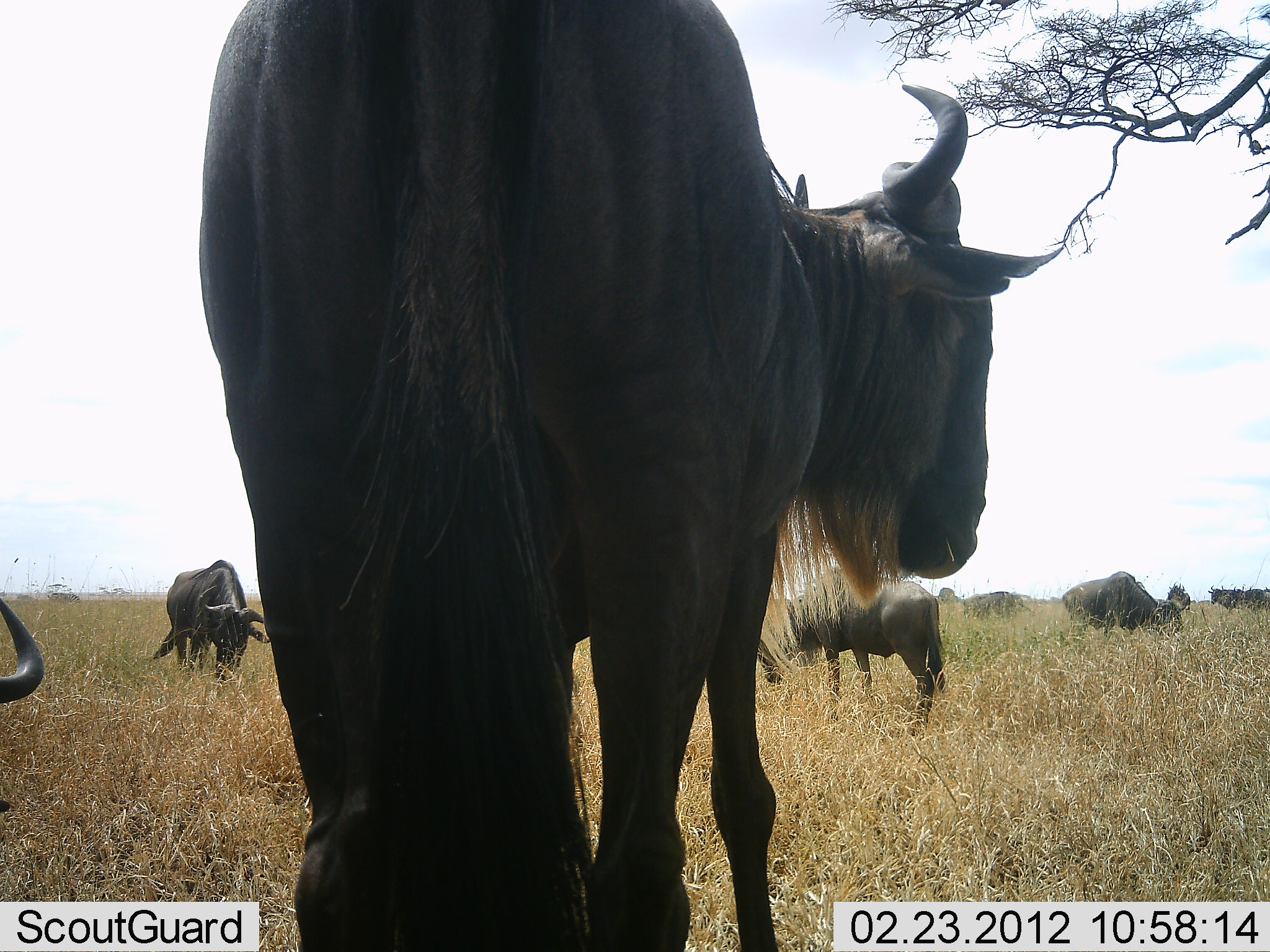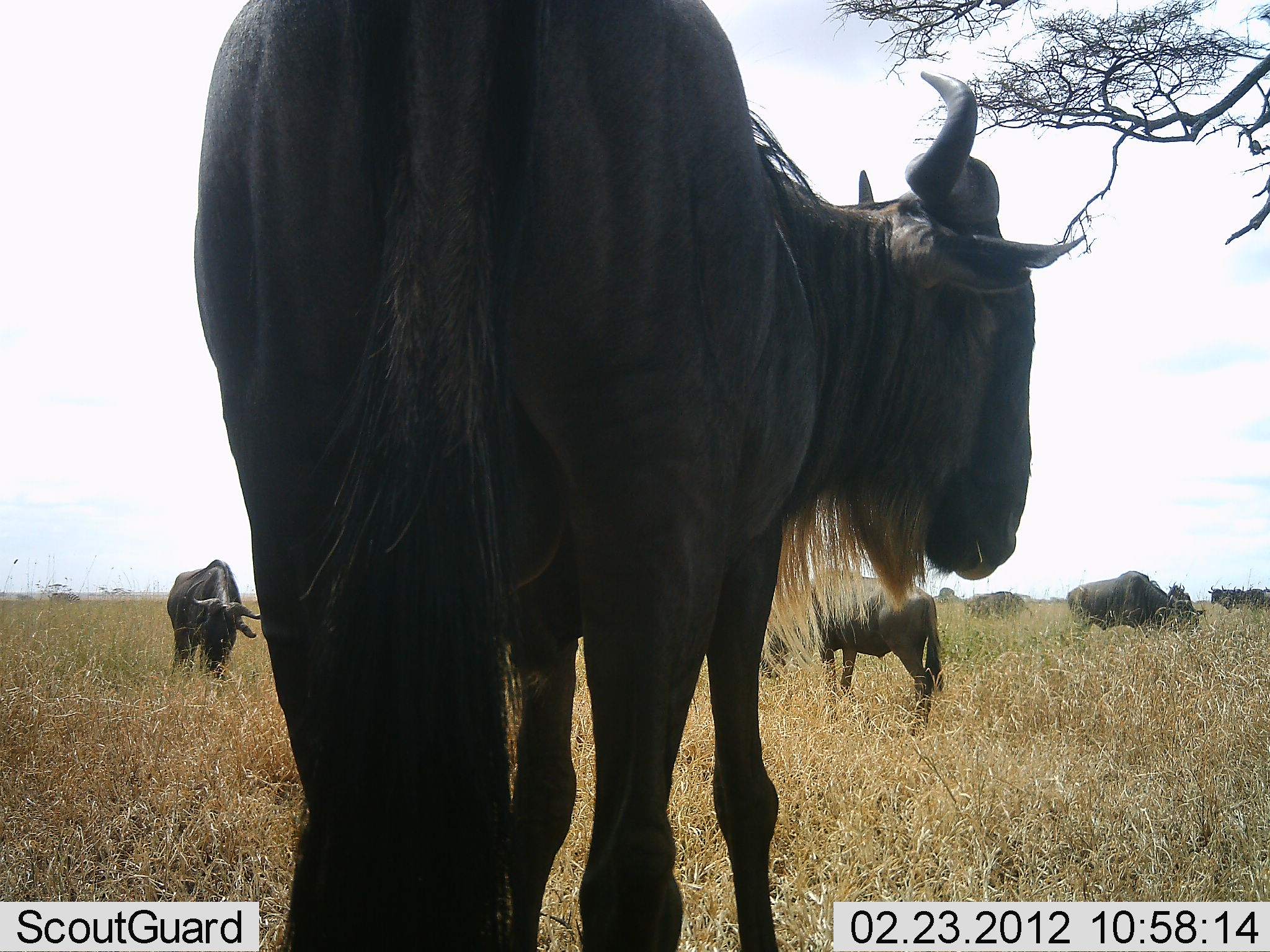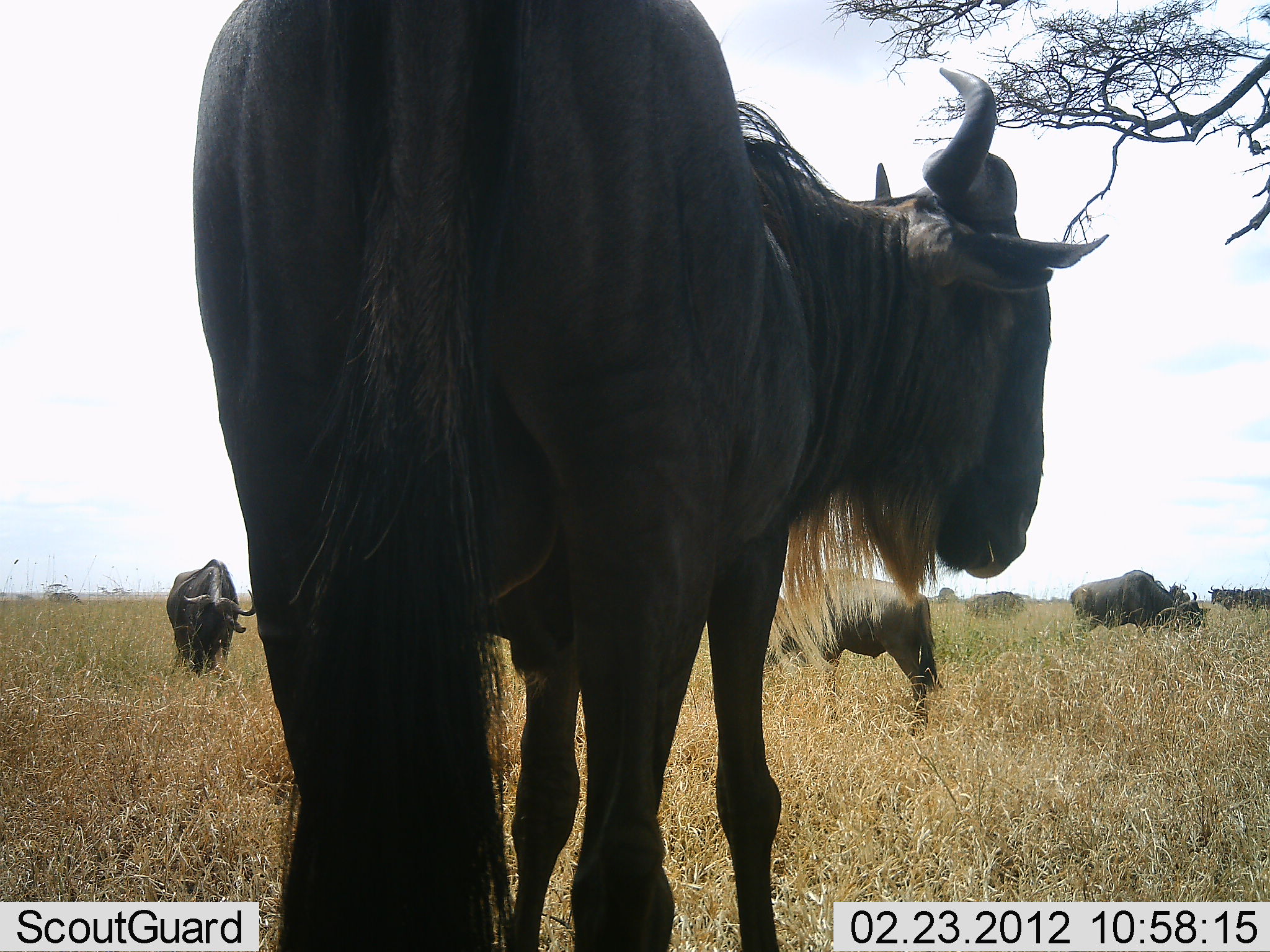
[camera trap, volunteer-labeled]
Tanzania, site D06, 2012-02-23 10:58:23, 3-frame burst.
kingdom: Animalia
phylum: Chordata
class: Mammalia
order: Artiodactyla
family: Bovidae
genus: Connochaetes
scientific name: Connochaetes taurinus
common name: blue wildebeest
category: wildebeest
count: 7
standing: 86%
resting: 4%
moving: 21%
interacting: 4%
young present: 0%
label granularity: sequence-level